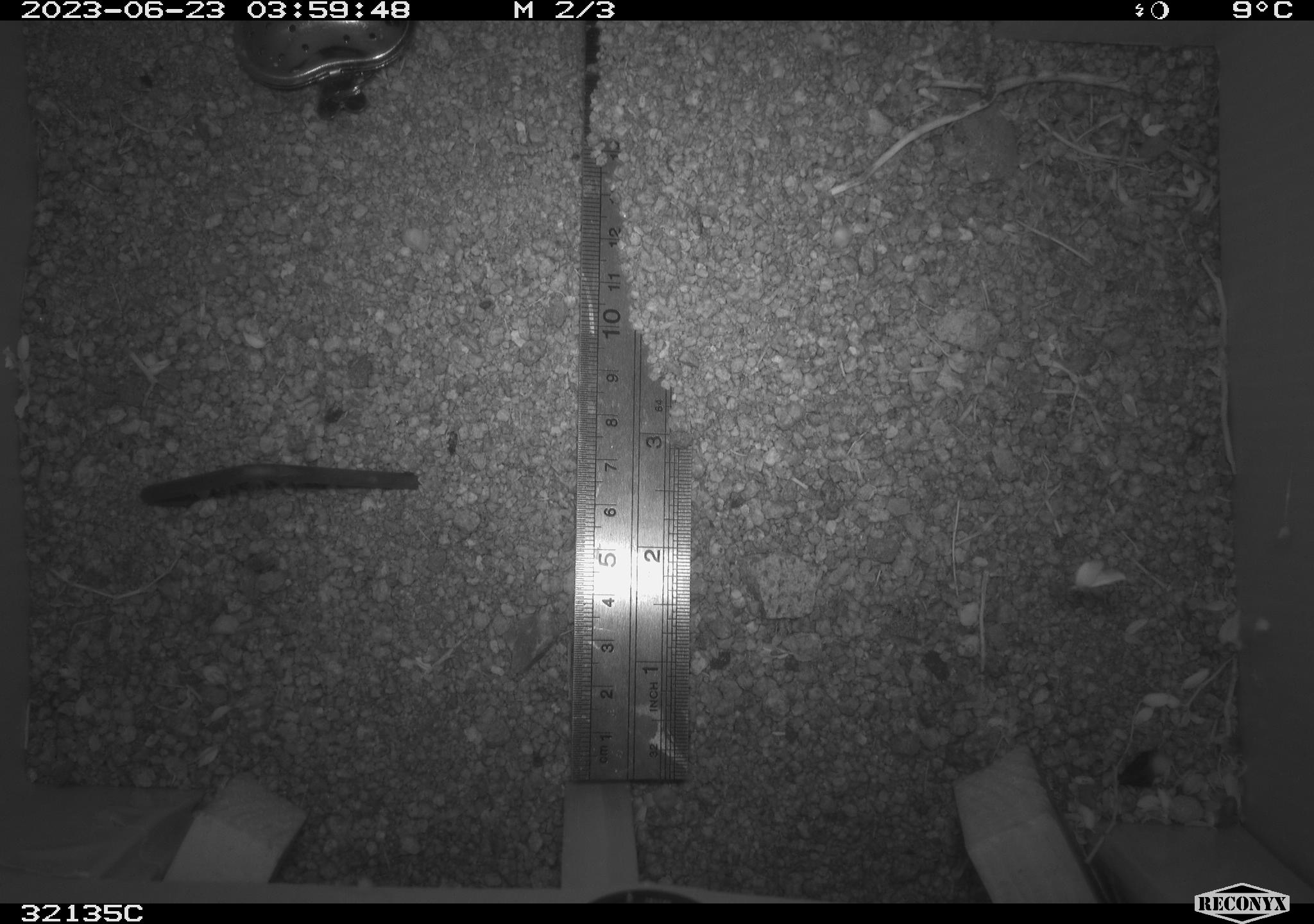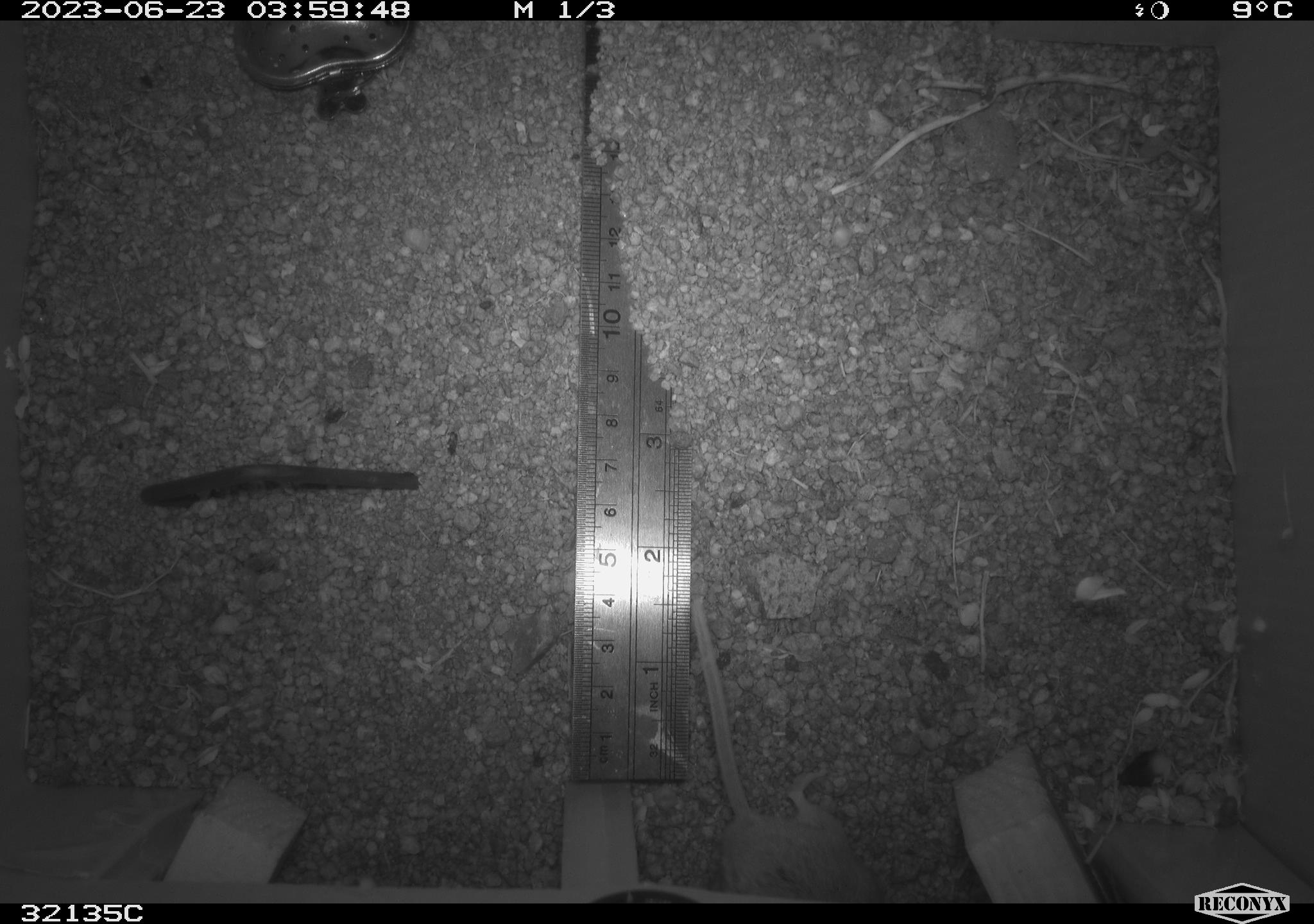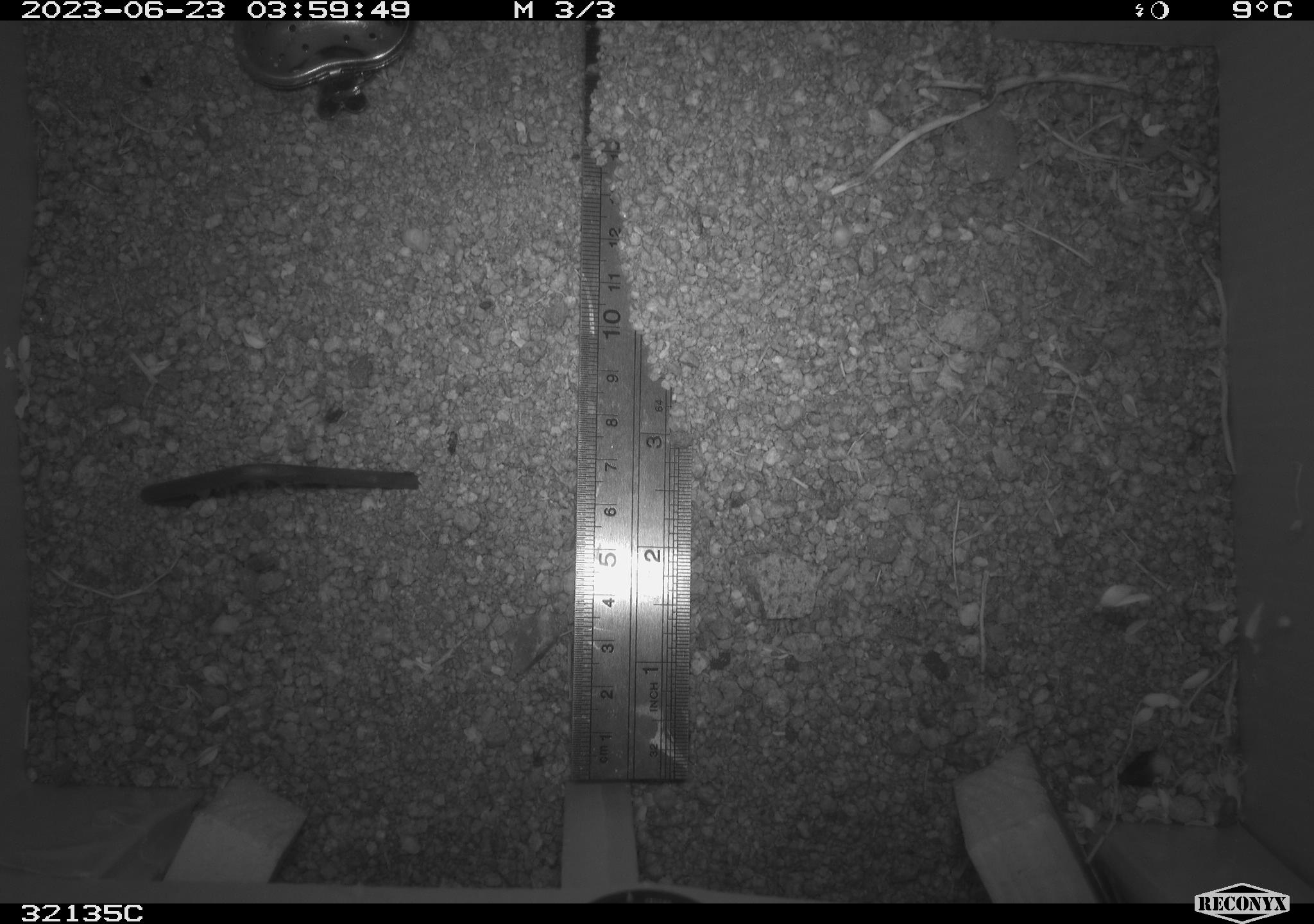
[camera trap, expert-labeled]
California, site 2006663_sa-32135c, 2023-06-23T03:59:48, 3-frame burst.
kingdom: Animalia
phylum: Chordata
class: Mammalia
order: Rodentia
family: Cricetidae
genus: Peromyscus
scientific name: Peromyscus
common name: deer mice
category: peromyscus species